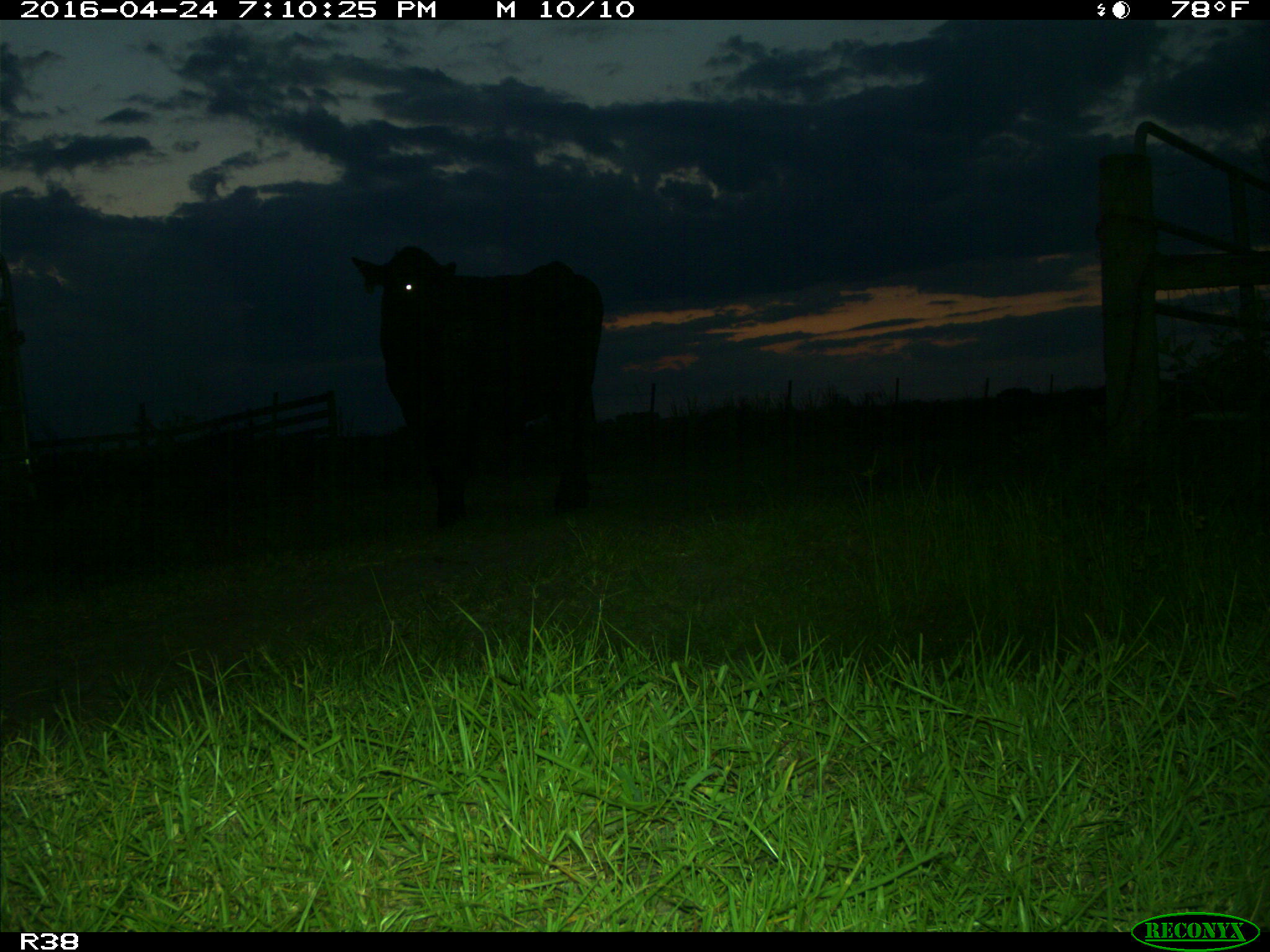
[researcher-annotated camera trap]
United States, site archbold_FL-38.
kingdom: Animalia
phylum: Chordata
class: Mammalia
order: Artiodactyla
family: Bovidae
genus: Bos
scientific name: Bos taurus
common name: domestic cow